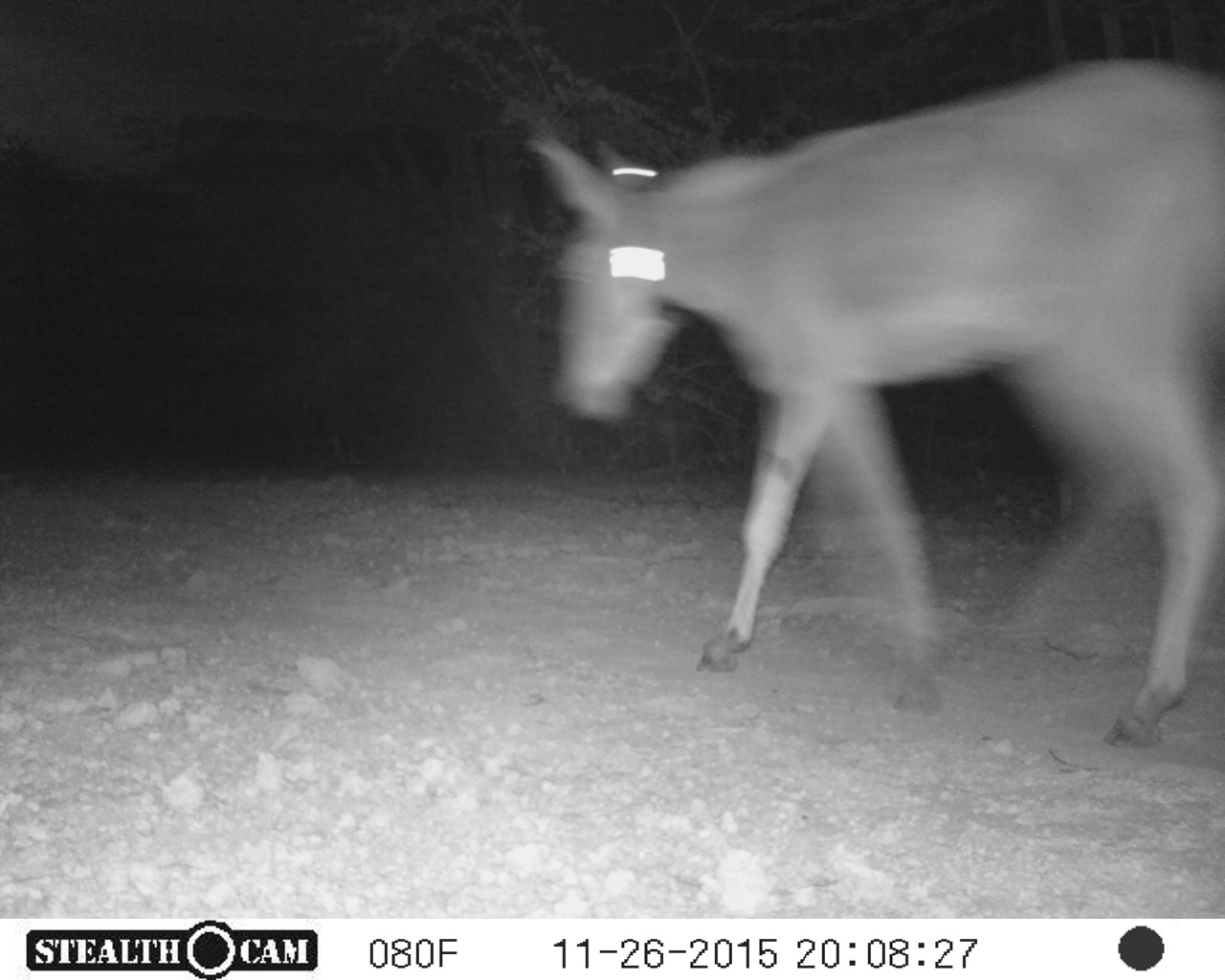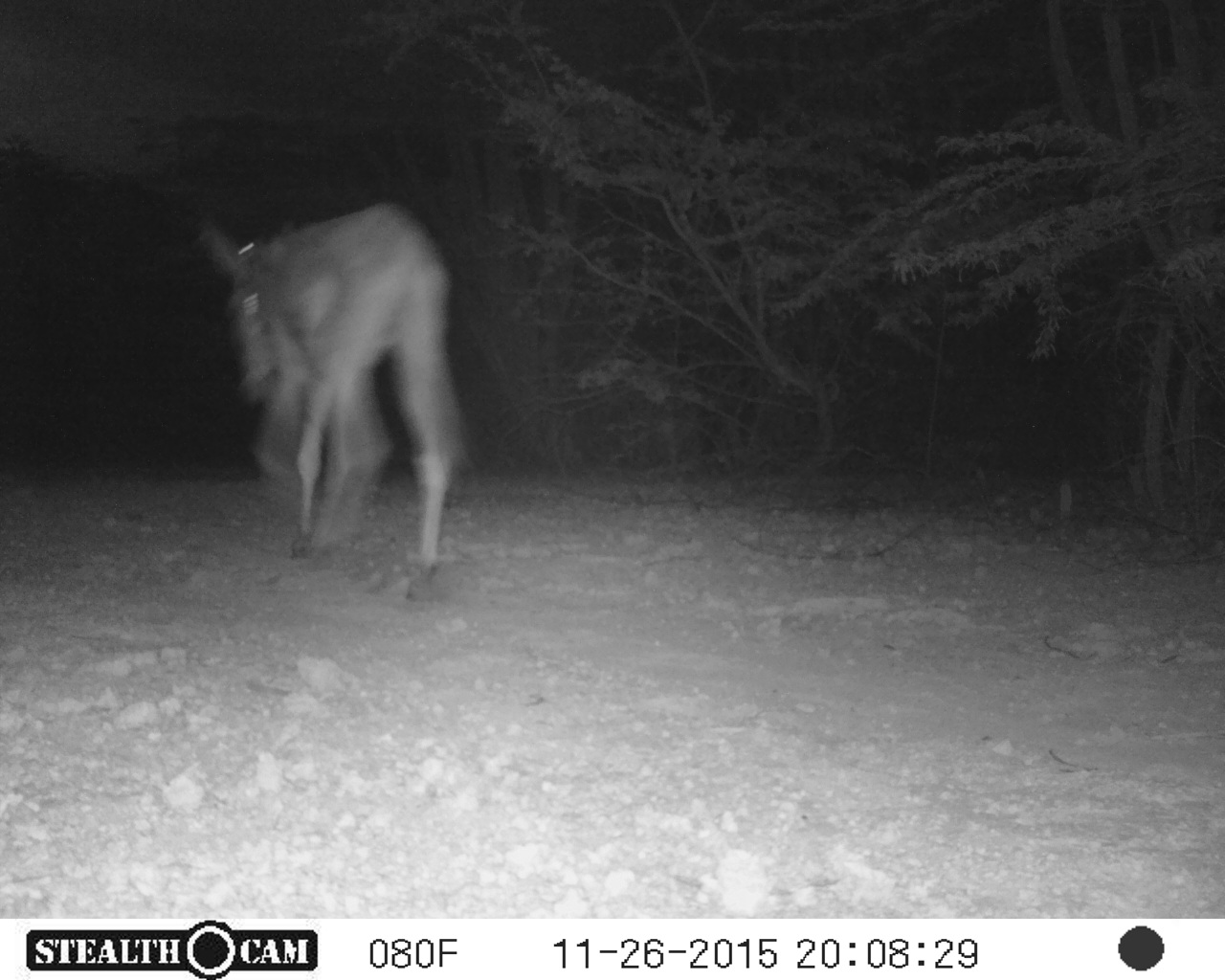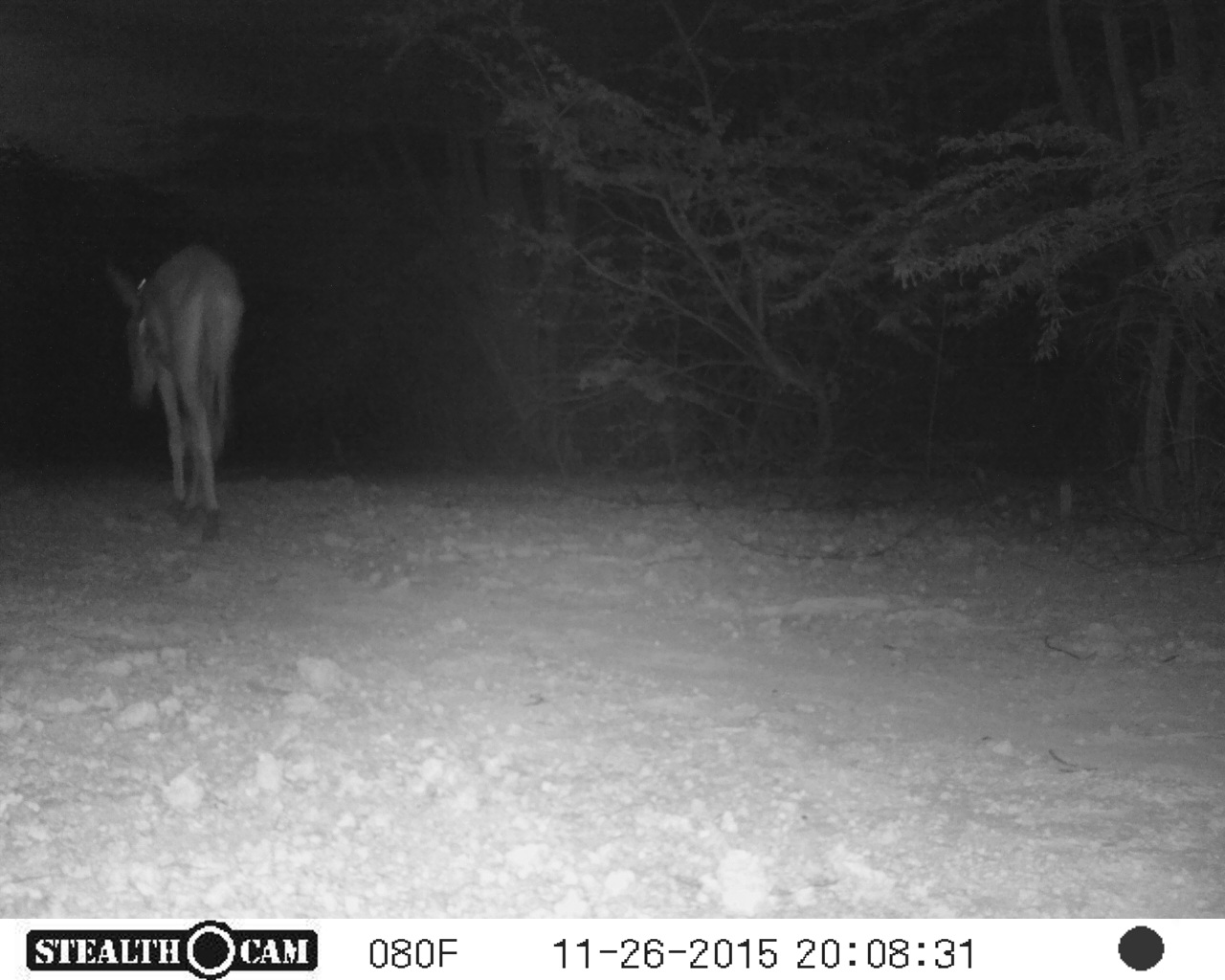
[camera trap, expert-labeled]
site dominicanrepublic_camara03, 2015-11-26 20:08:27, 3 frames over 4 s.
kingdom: Animalia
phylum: Chordata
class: Mammalia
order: Perissodactyla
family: Equidae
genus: Equus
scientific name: Equus asinus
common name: donkey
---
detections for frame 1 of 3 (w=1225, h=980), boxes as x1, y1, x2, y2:
donkey: 512, 63, 1224, 737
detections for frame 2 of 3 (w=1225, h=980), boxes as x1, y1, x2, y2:
donkey: 195, 201, 464, 591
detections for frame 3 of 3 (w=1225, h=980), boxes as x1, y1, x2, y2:
donkey: 104, 241, 243, 539